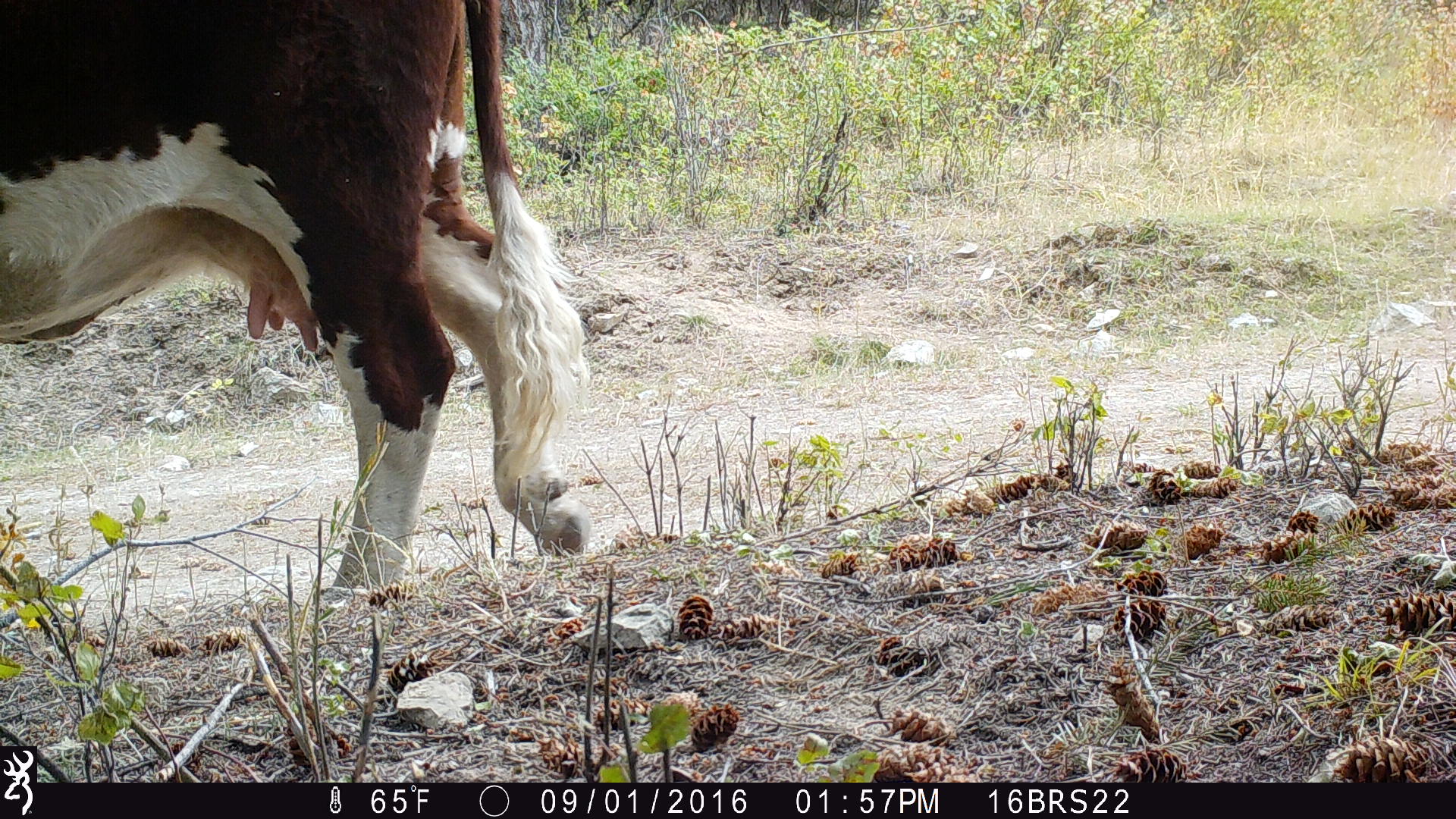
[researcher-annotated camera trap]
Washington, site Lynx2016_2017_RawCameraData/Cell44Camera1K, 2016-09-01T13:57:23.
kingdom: Animalia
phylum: Chordata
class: Mammalia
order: Artiodactyla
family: Bovidae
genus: Bos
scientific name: Bos taurus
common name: domestic cattle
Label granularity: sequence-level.